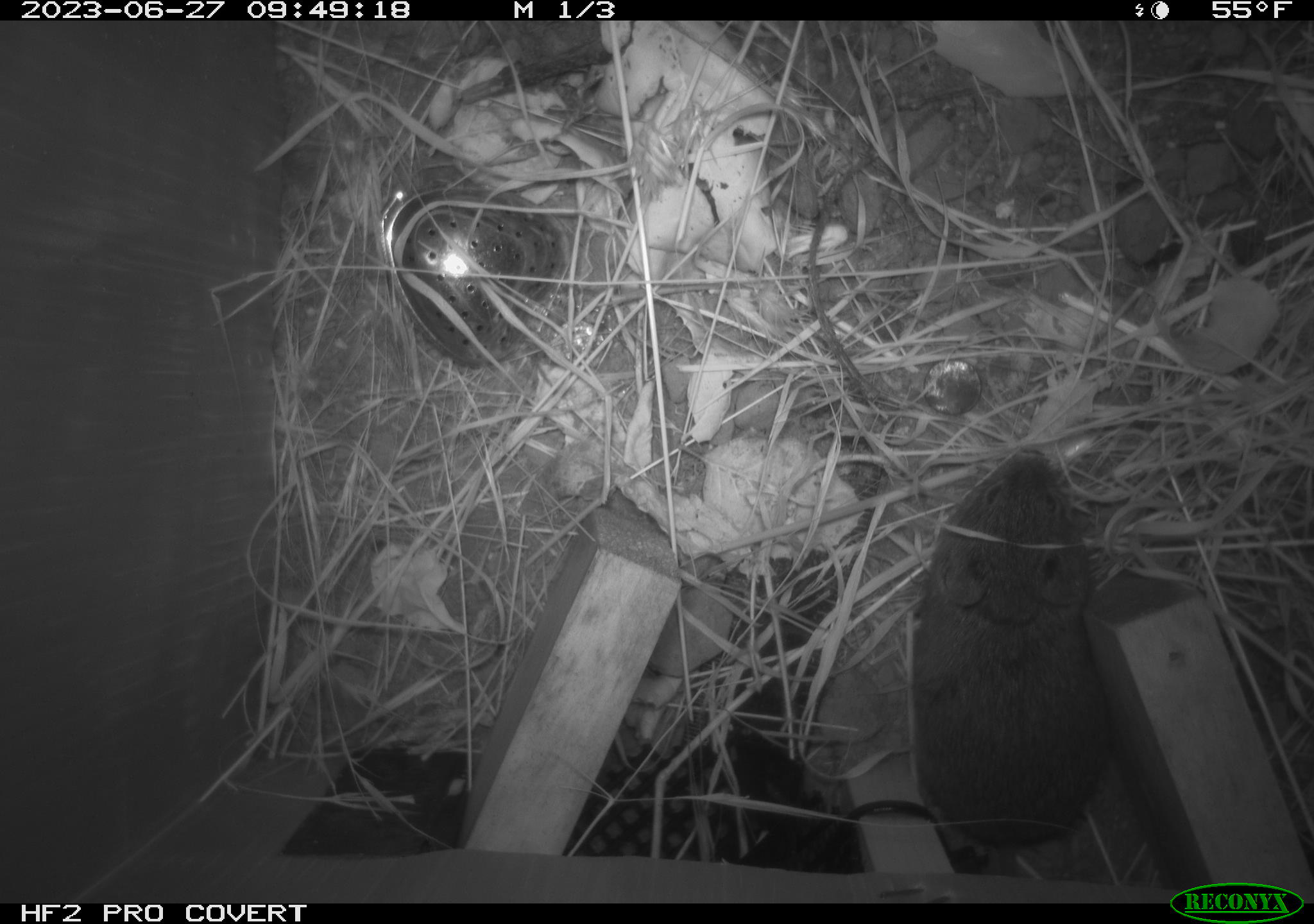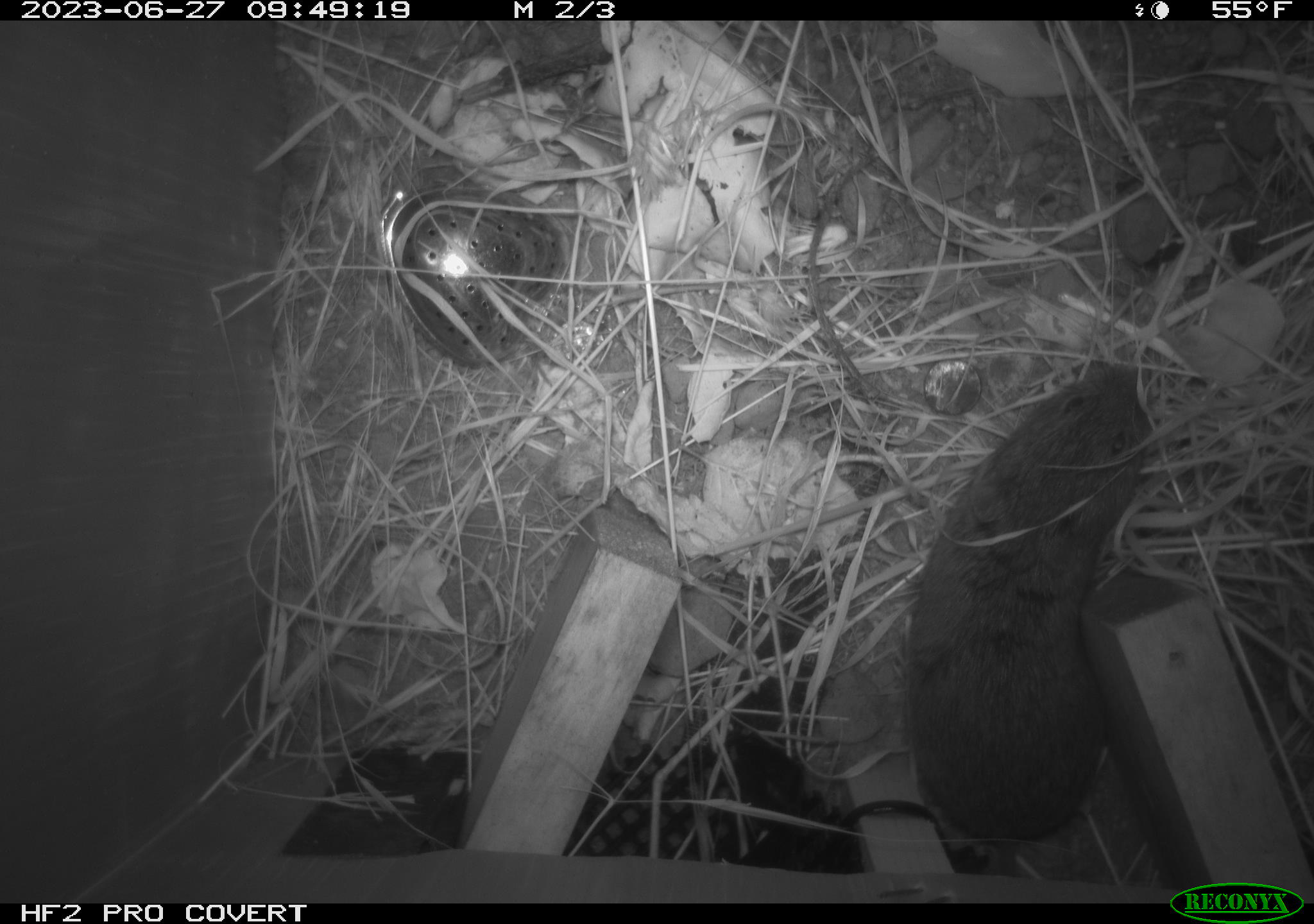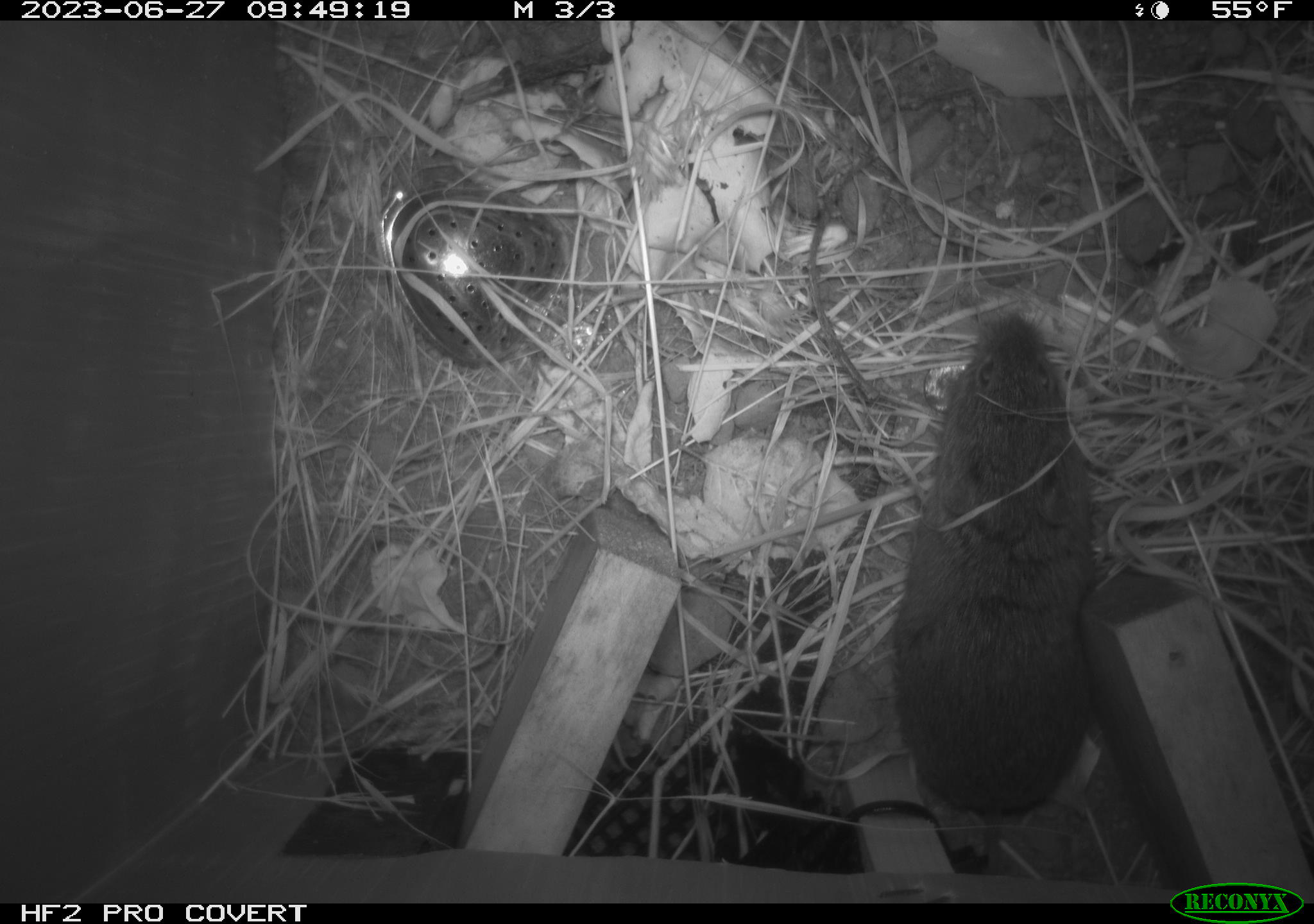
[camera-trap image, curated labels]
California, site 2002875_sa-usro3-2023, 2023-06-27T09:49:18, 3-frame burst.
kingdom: Animalia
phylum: Chordata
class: Mammalia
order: Rodentia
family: Cricetidae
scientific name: Arvicolinae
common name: voles, lemmings, and muskrats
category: arvicolinae subfamily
Arvicolinae subfamily (voles, lemmings, and muskrats) (Arvicolinae).